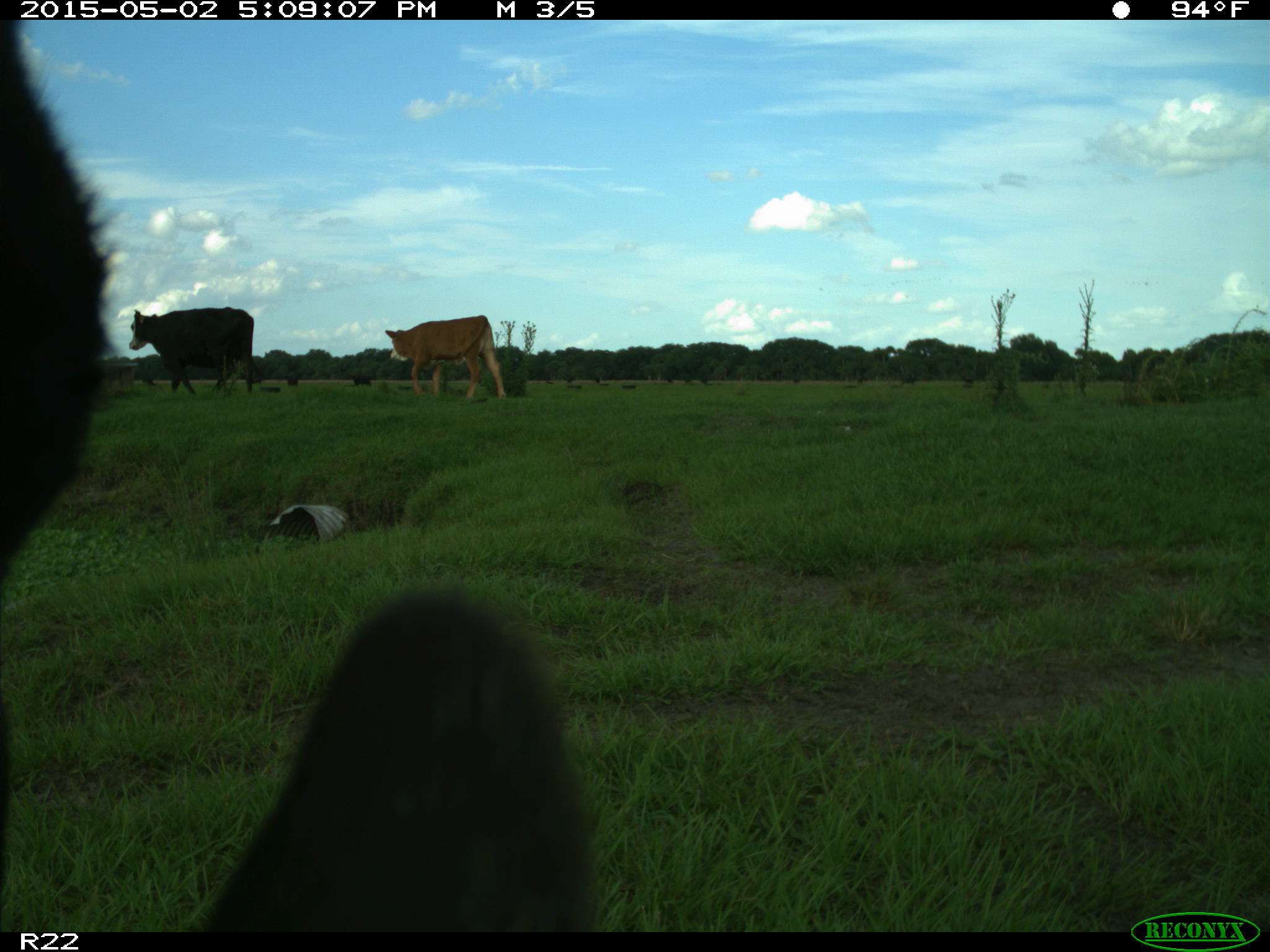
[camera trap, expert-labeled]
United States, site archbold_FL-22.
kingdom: Animalia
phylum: Chordata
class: Mammalia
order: Artiodactyla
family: Bovidae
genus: Bos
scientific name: Bos taurus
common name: domestic cow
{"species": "Bos taurus (domestic cow)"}